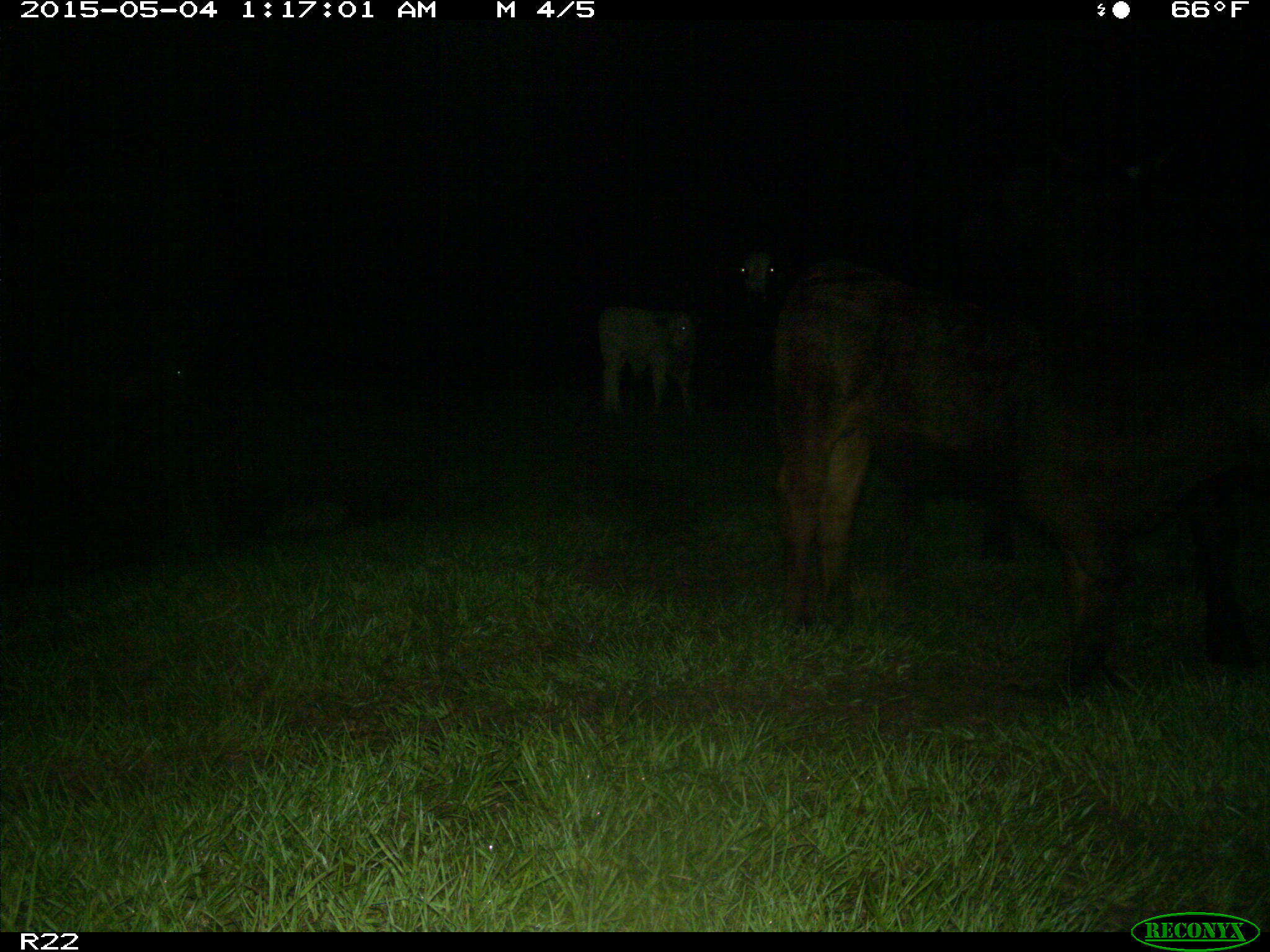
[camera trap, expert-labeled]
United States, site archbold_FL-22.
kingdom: Animalia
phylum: Chordata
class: Mammalia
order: Artiodactyla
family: Bovidae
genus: Bos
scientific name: Bos taurus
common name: domestic cow